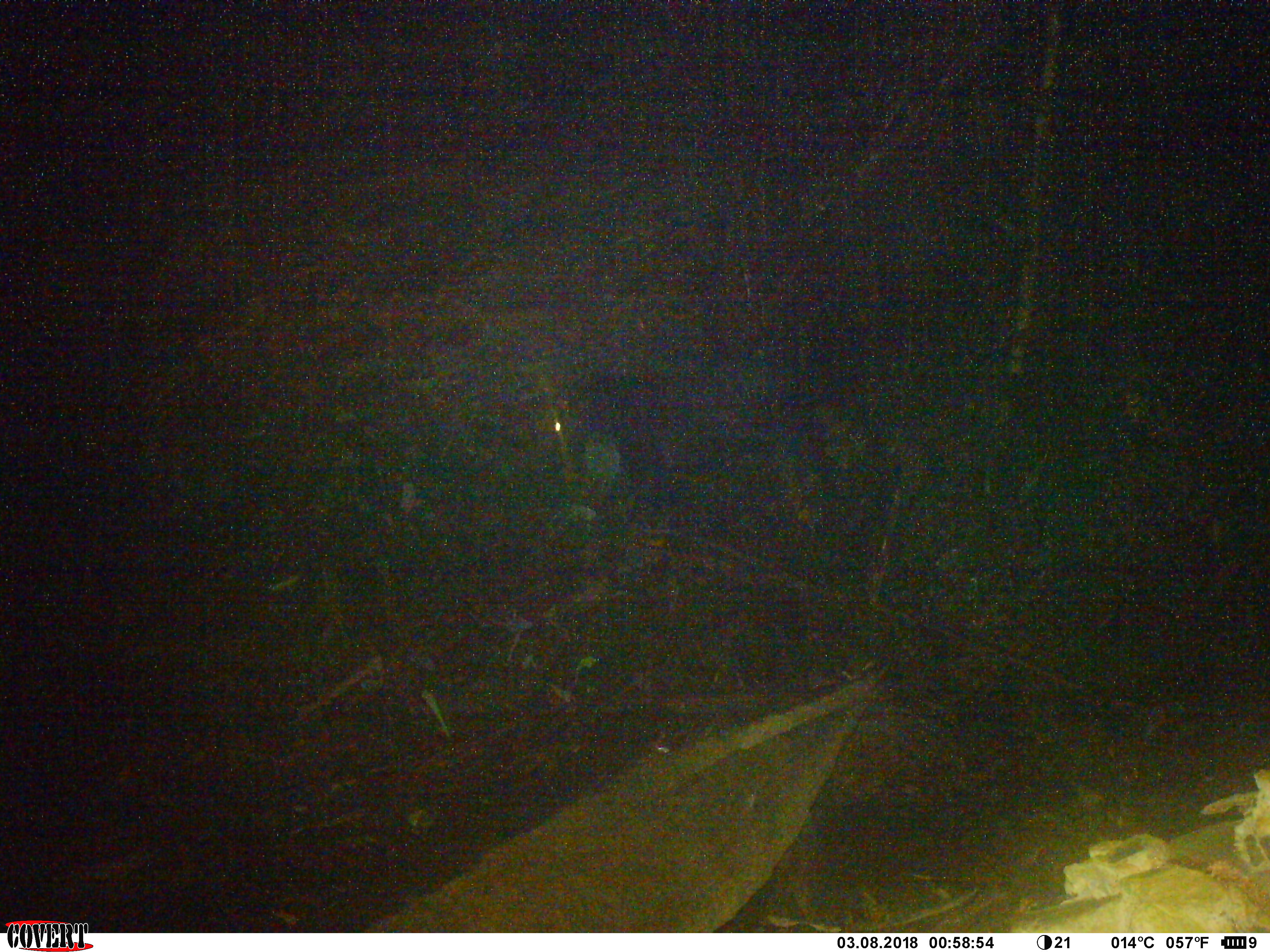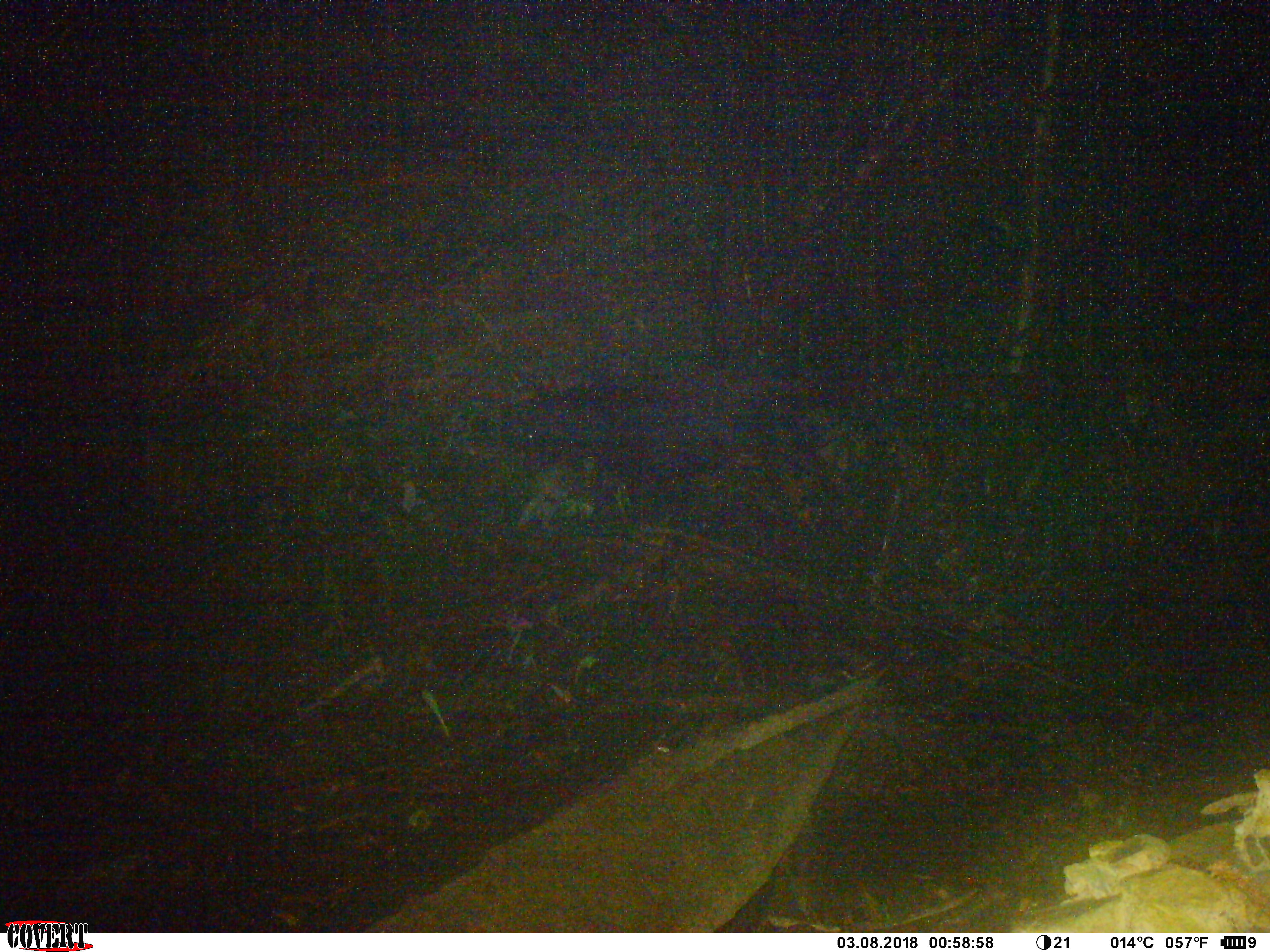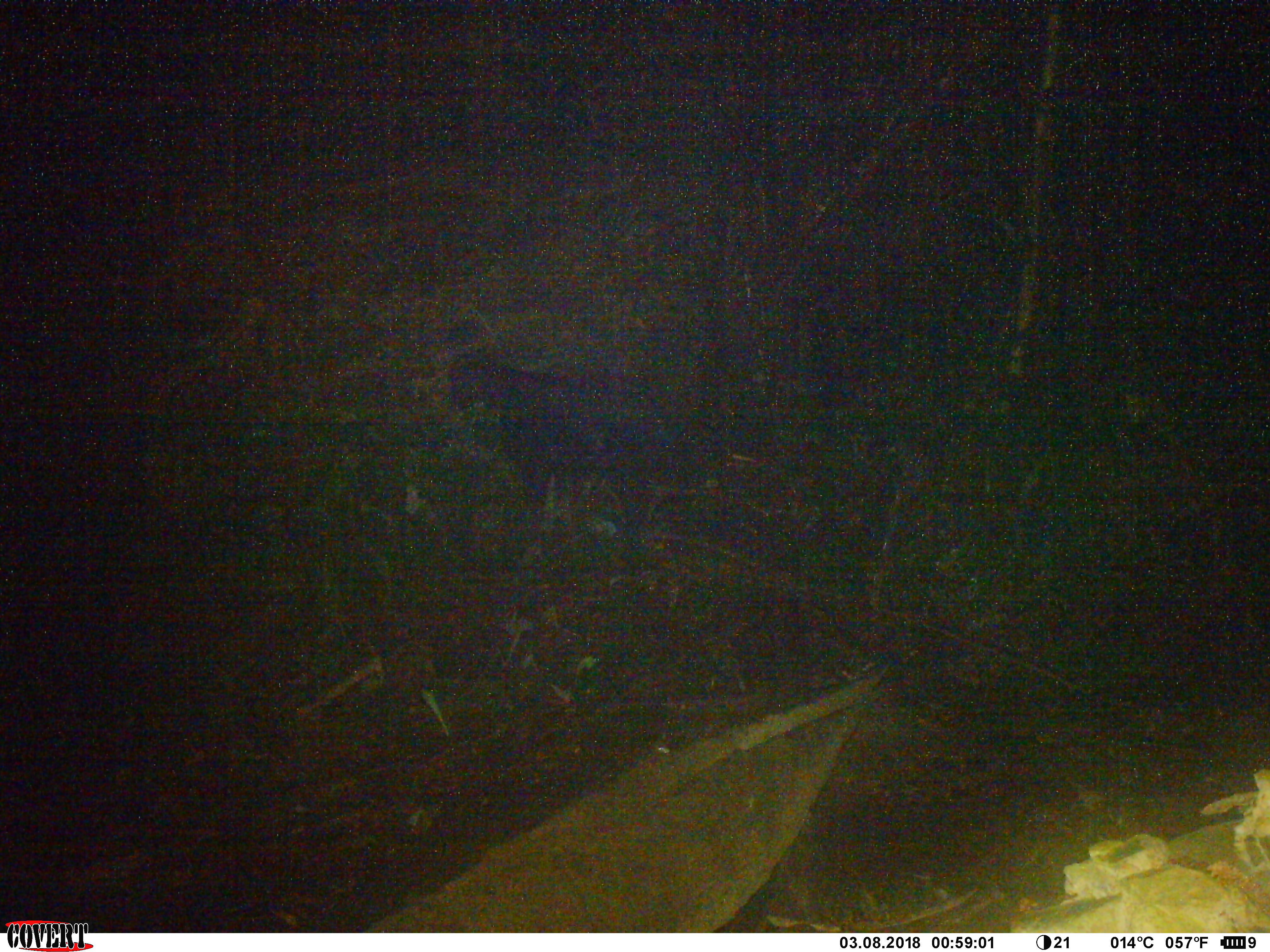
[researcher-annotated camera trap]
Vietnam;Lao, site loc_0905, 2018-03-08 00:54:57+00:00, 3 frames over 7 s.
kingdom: Animalia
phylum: Chordata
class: Mammalia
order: Artiodactyla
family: Bovidae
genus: Capricornis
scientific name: Capricornis sumatraensis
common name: chinese serow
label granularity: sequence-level